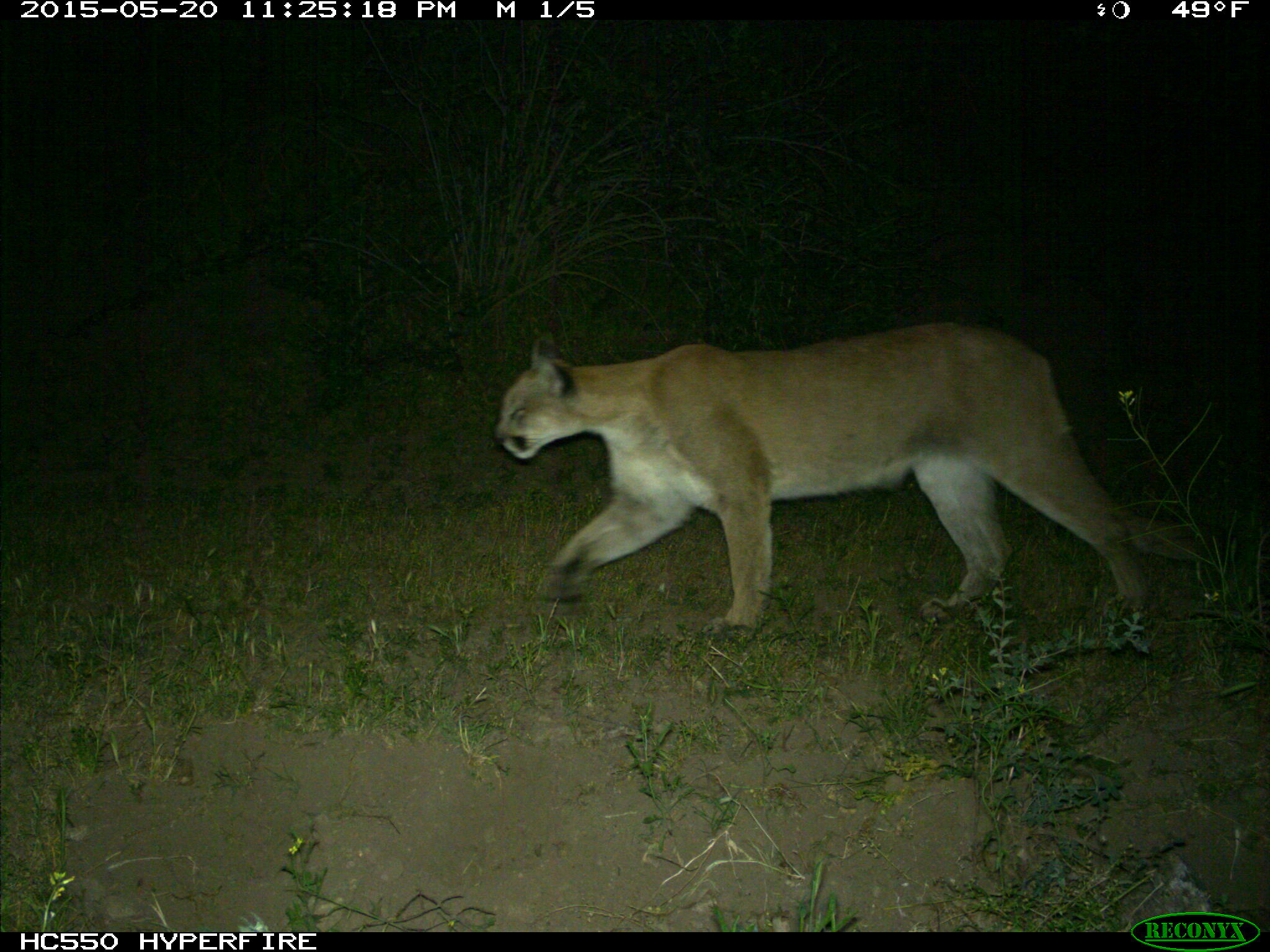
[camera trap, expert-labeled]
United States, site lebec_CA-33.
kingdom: Animalia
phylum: Chordata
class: Mammalia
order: Carnivora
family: Felidae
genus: Puma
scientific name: Puma concolor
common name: mountain lion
Puma concolor (mountain lion).